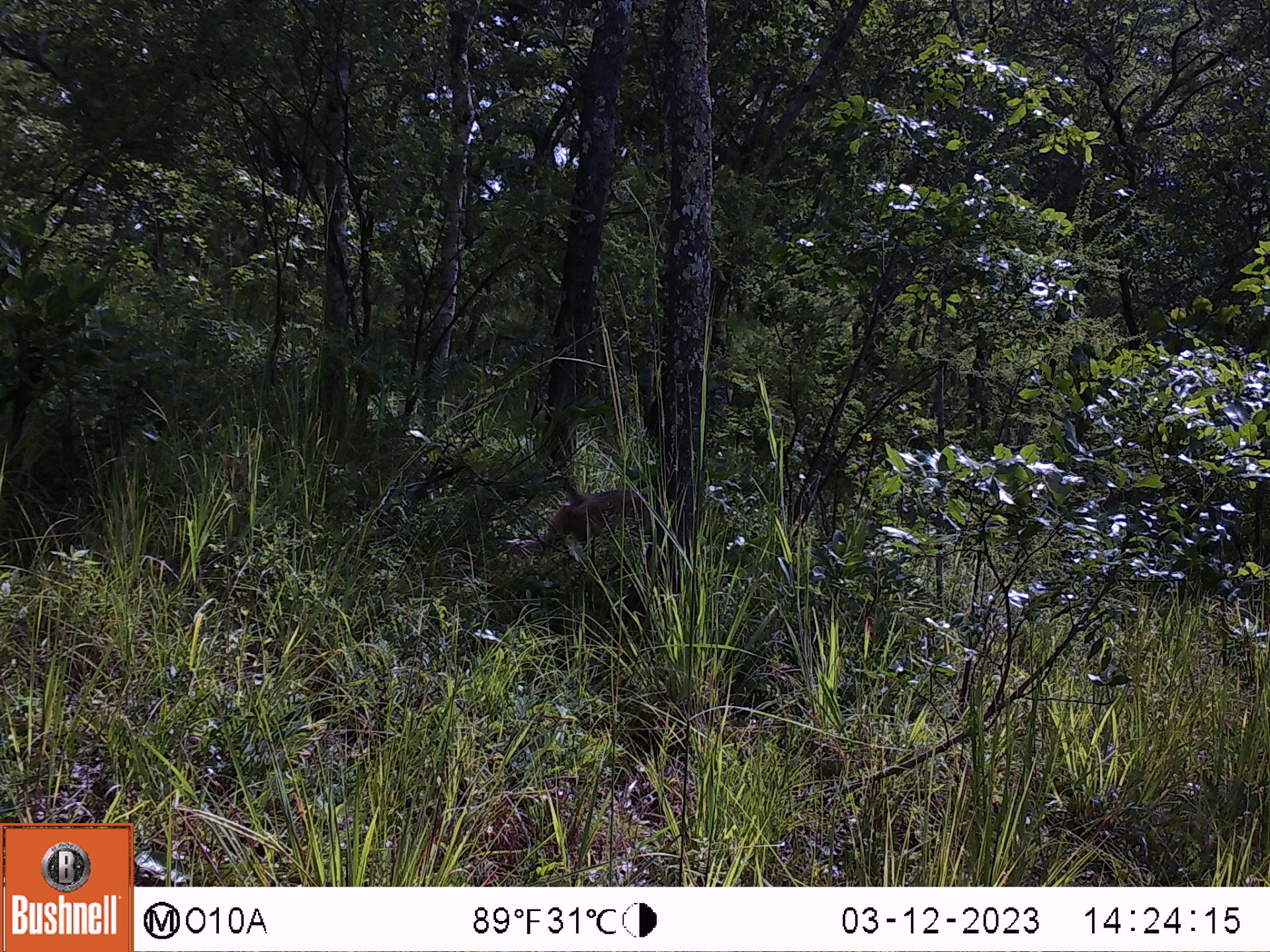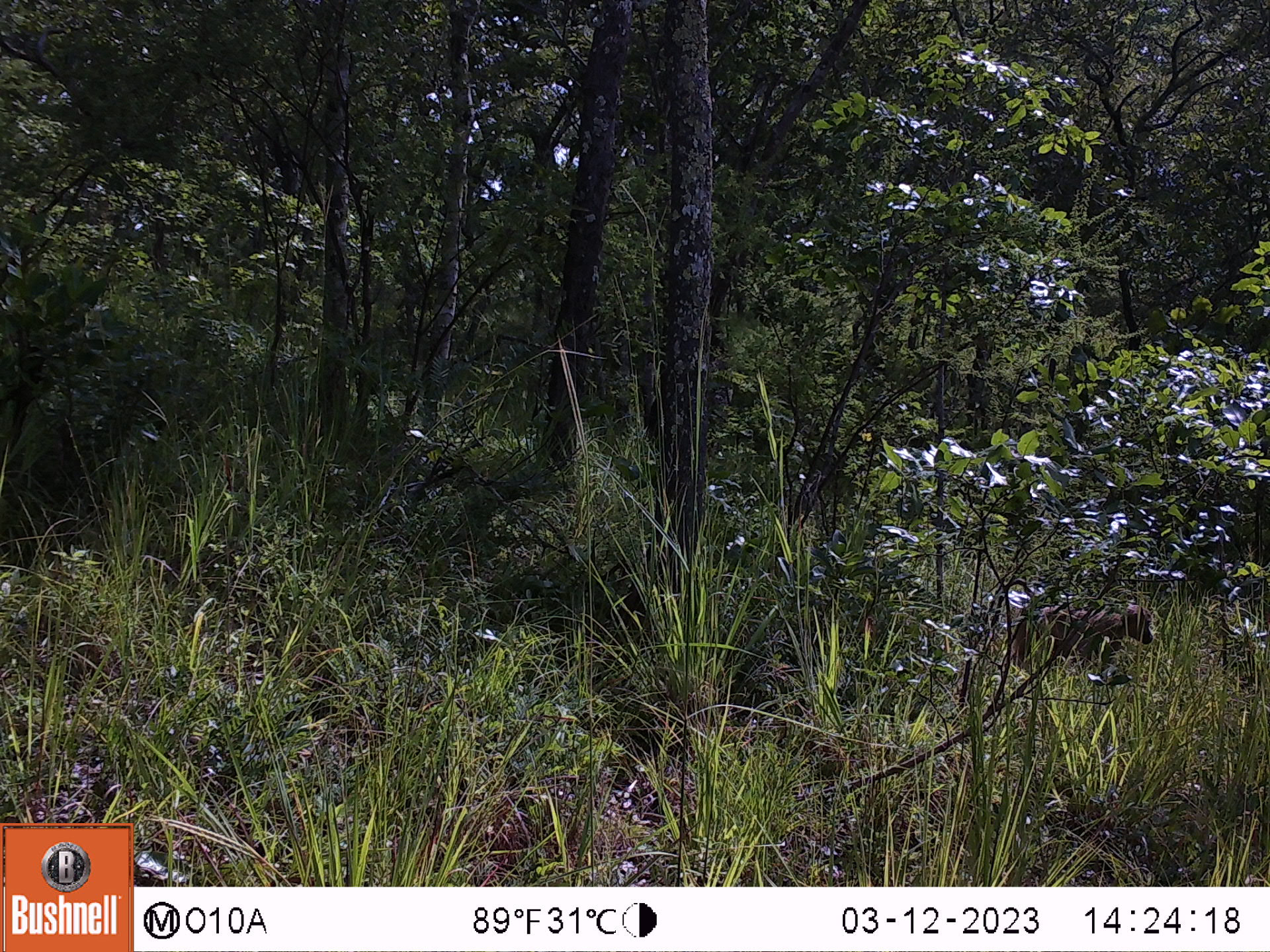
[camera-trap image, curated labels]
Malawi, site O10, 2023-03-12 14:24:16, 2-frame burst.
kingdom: Animalia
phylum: Chordata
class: Mammalia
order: Primates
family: Cercopithecidae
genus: Papio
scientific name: Papio cynocephalus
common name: yellow baboon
Yellow baboon (Papio cynocephalus), count 1.